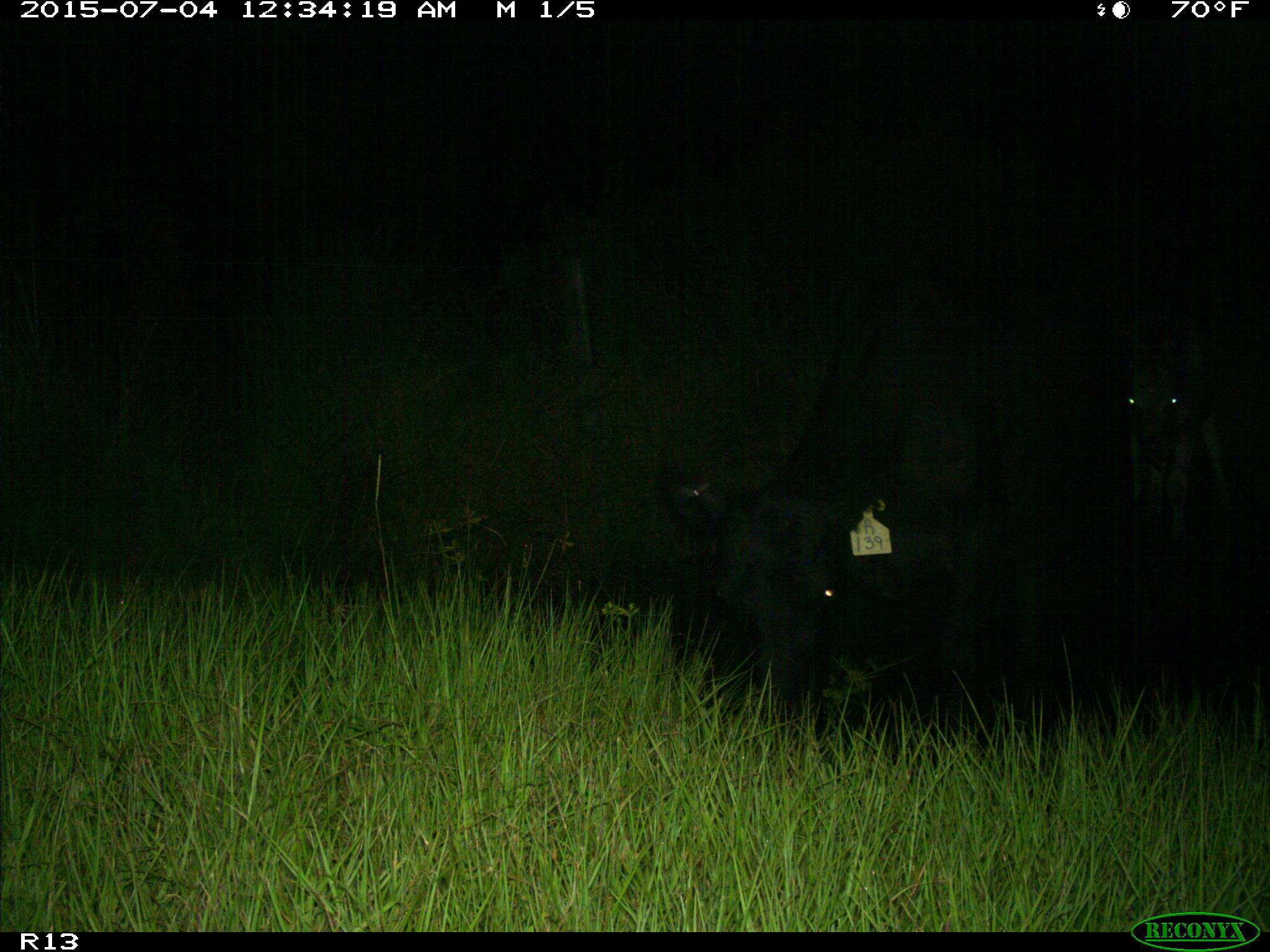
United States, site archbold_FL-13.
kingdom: Animalia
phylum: Chordata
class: Mammalia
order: Artiodactyla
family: Bovidae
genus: Bos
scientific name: Bos taurus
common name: domestic cow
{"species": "Bos taurus (domestic cow)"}